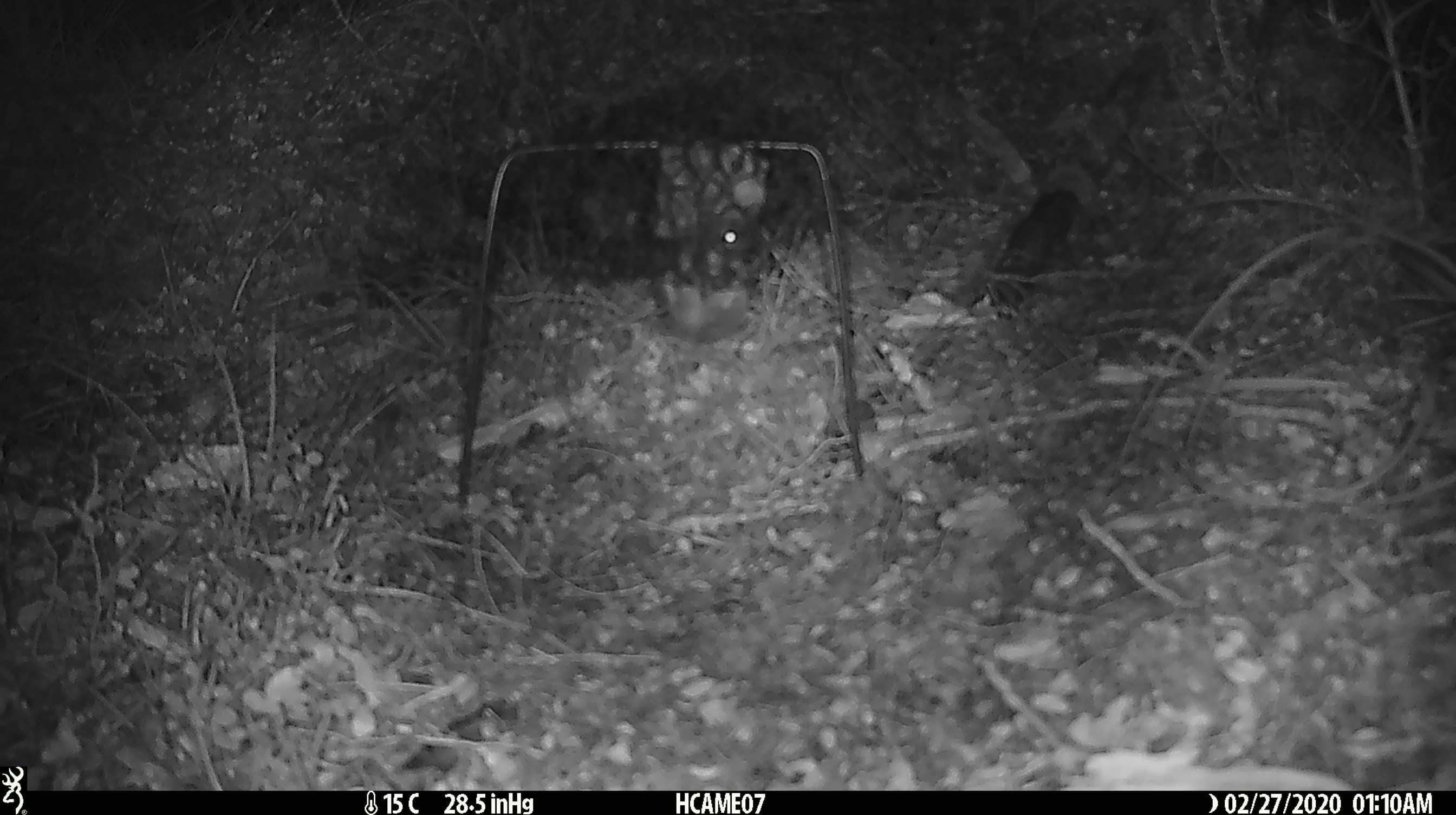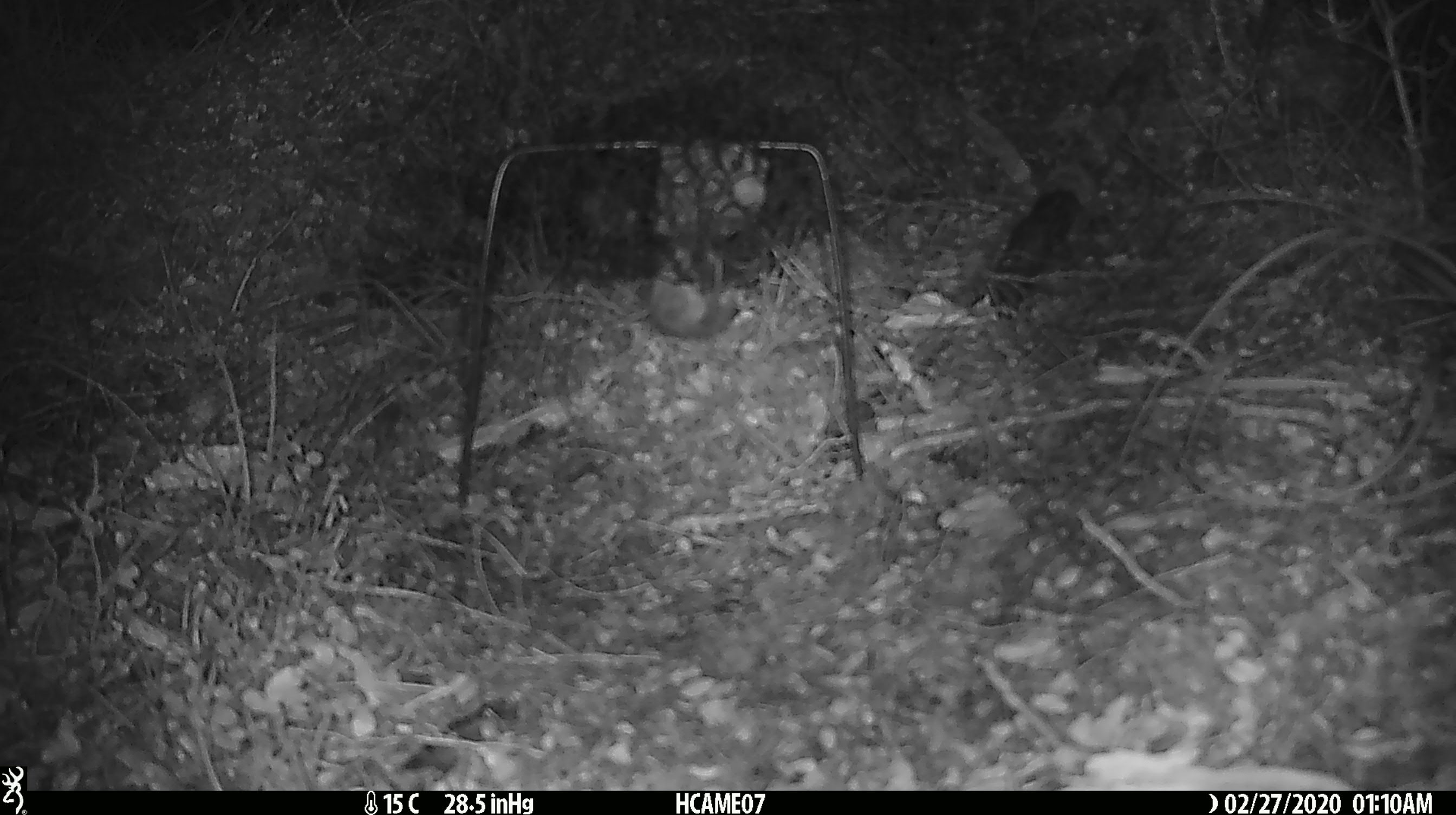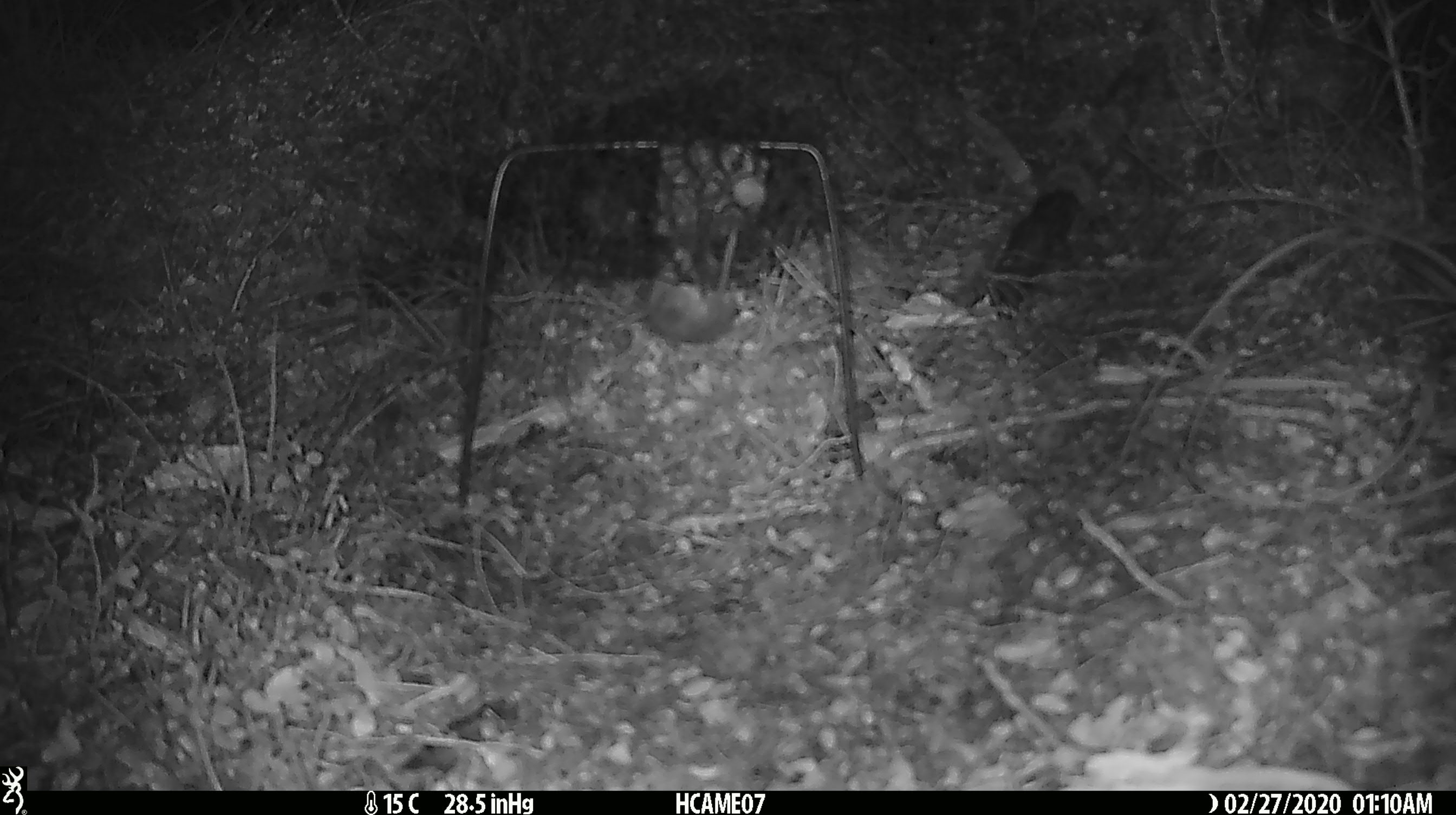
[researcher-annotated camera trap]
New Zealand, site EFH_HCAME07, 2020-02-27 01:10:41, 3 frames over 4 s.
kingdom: Animalia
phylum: Chordata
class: Mammalia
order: Rodentia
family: Muridae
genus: Mus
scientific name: Mus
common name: mouse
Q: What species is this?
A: Mouse (Mus).